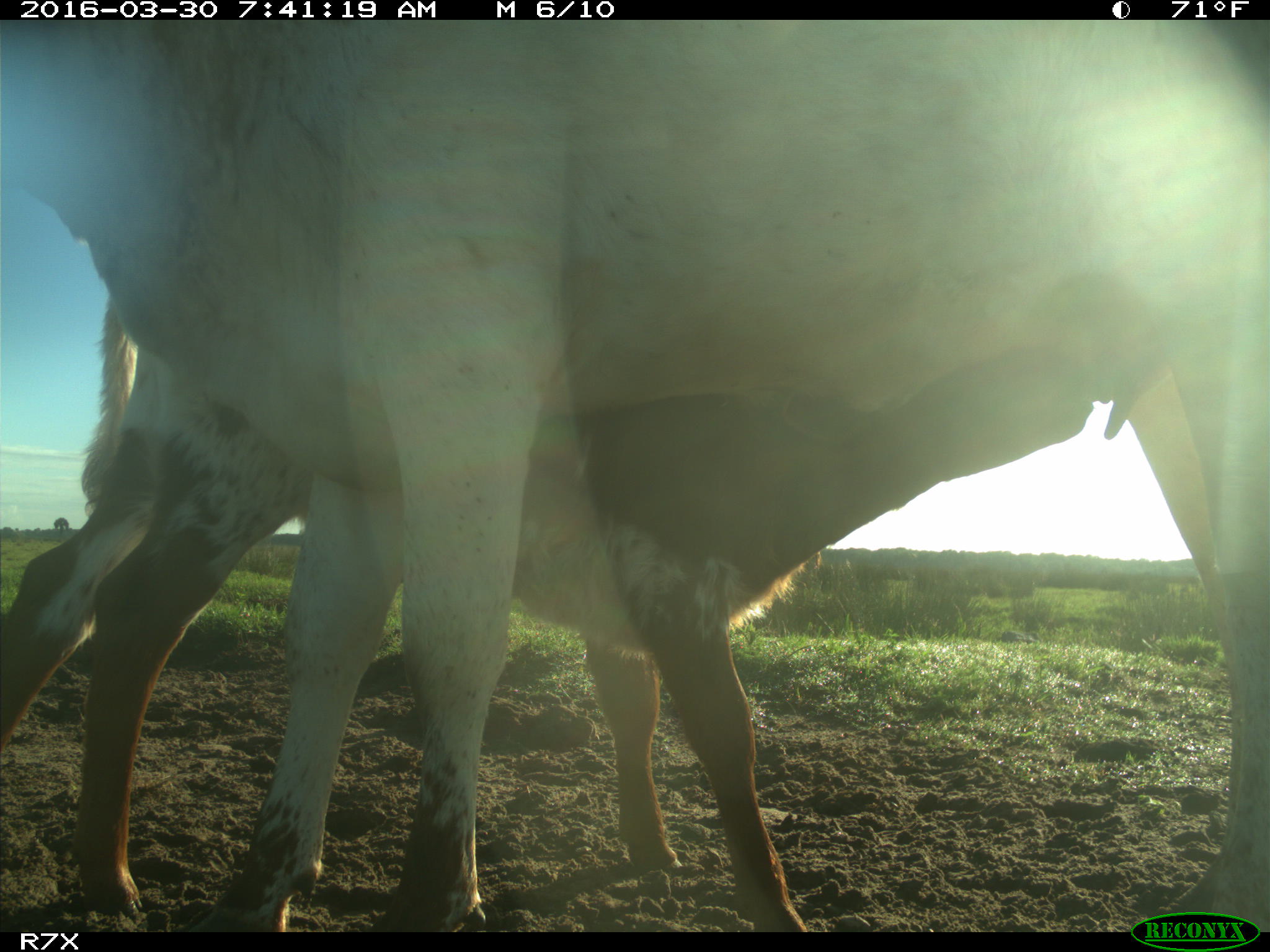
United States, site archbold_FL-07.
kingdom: Animalia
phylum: Chordata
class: Mammalia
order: Artiodactyla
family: Bovidae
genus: Bos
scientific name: Bos taurus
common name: domestic cow